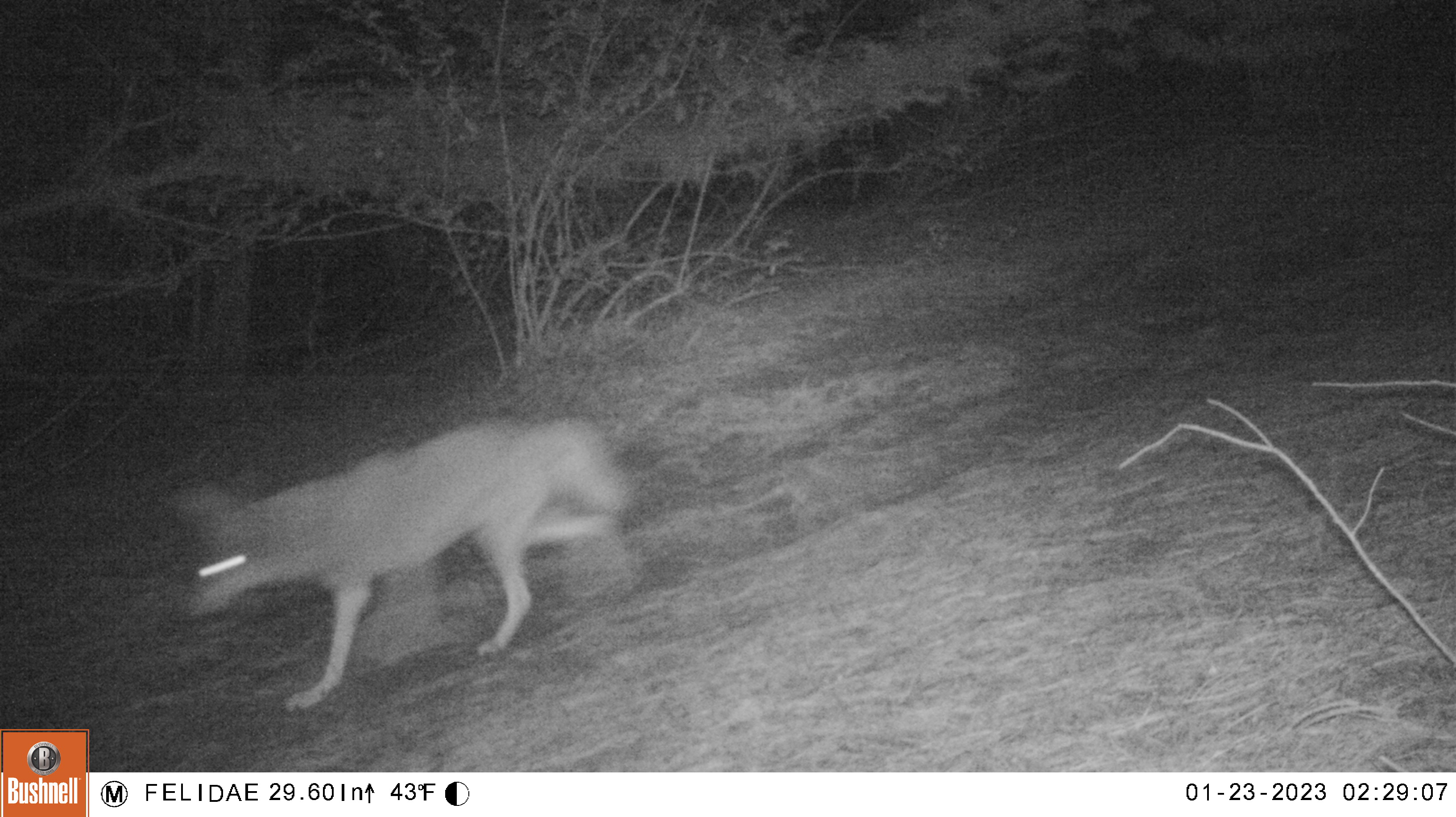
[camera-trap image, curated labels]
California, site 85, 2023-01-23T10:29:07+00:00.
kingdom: Animalia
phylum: Chordata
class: Mammalia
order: Carnivora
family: Canidae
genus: Canis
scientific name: Canis latrans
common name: coyote